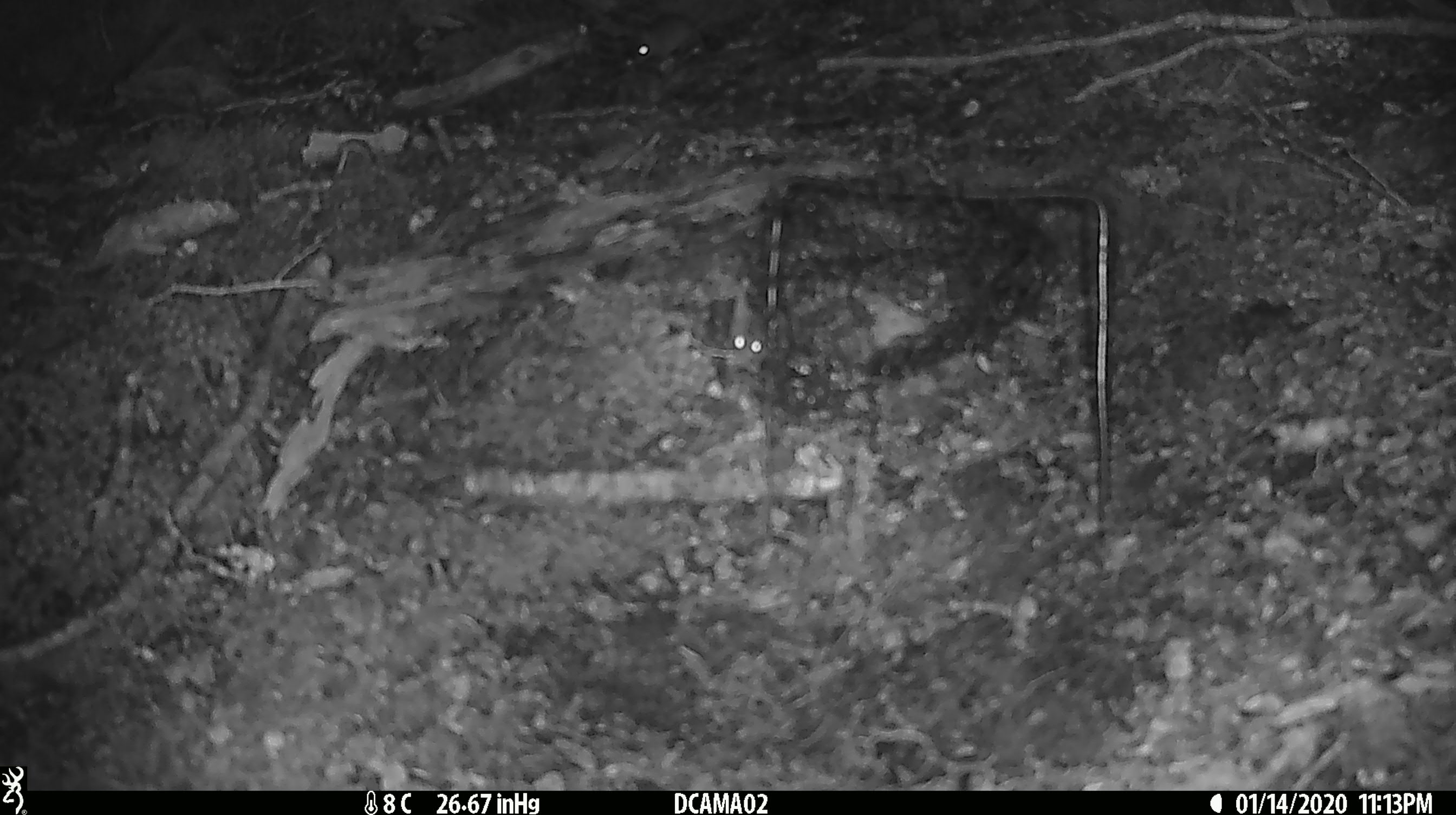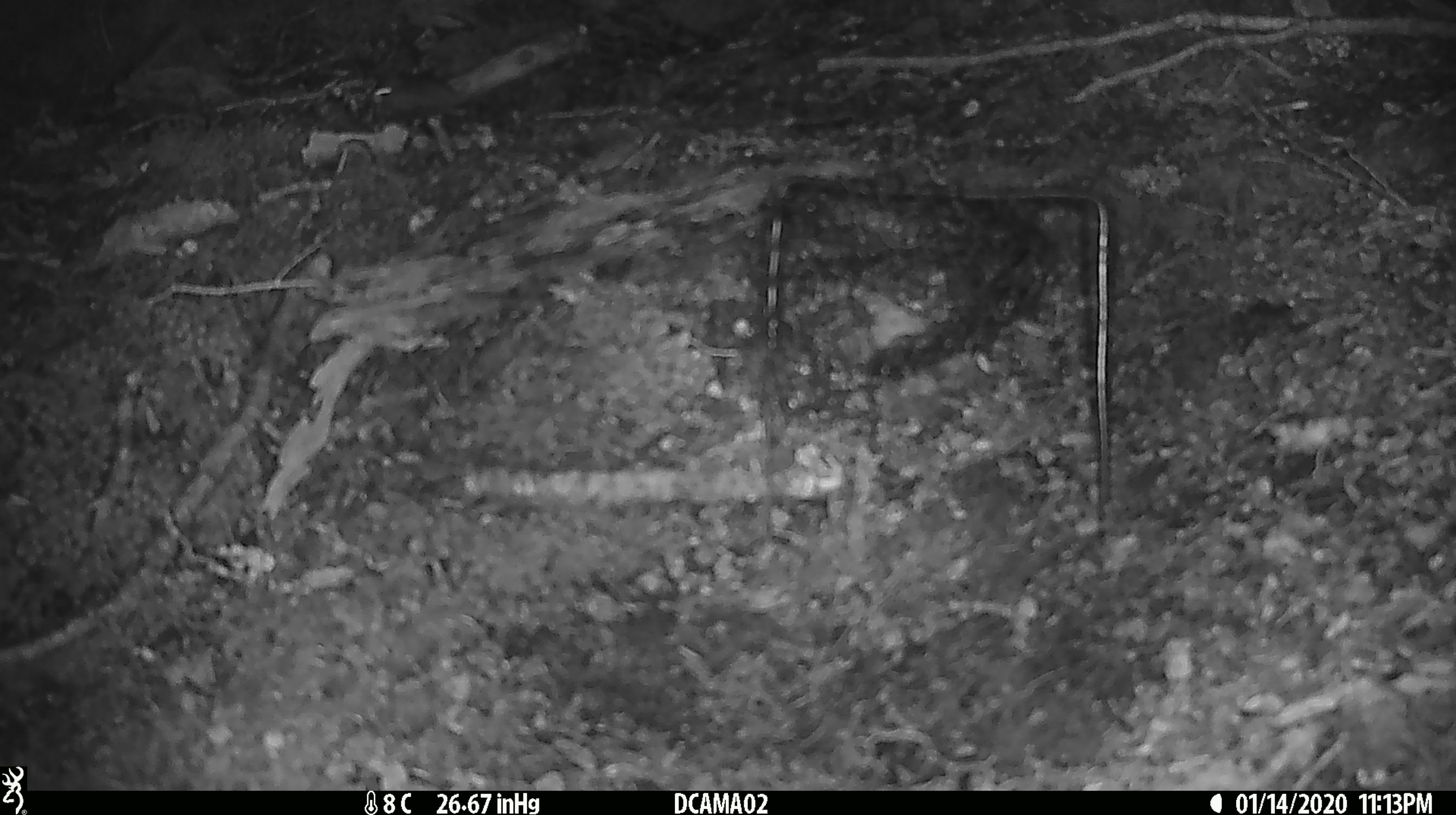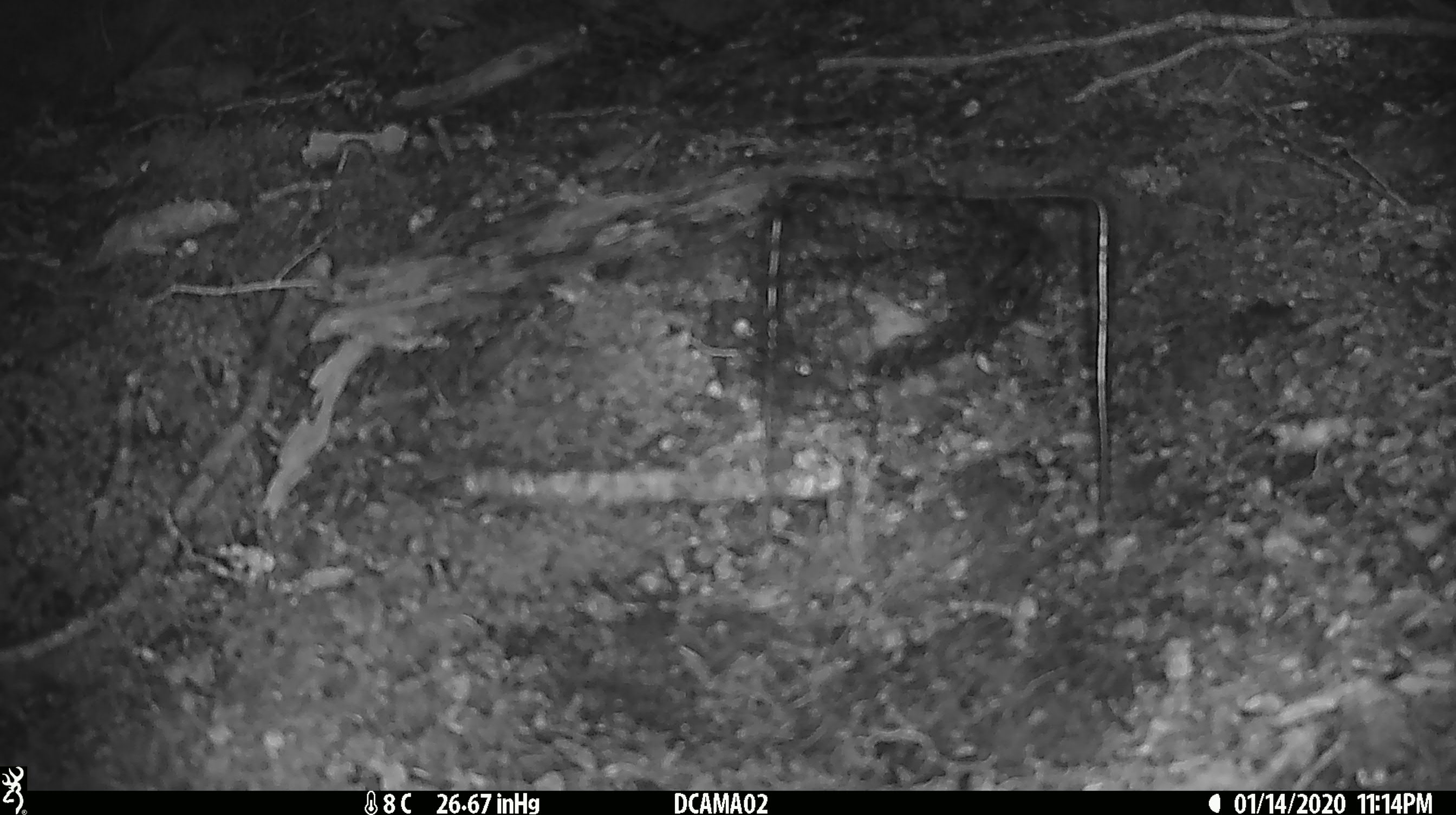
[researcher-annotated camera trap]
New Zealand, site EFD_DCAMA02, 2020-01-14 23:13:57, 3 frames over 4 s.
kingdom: Animalia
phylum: Chordata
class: Mammalia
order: Rodentia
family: Muridae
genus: Mus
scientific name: Mus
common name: mouse